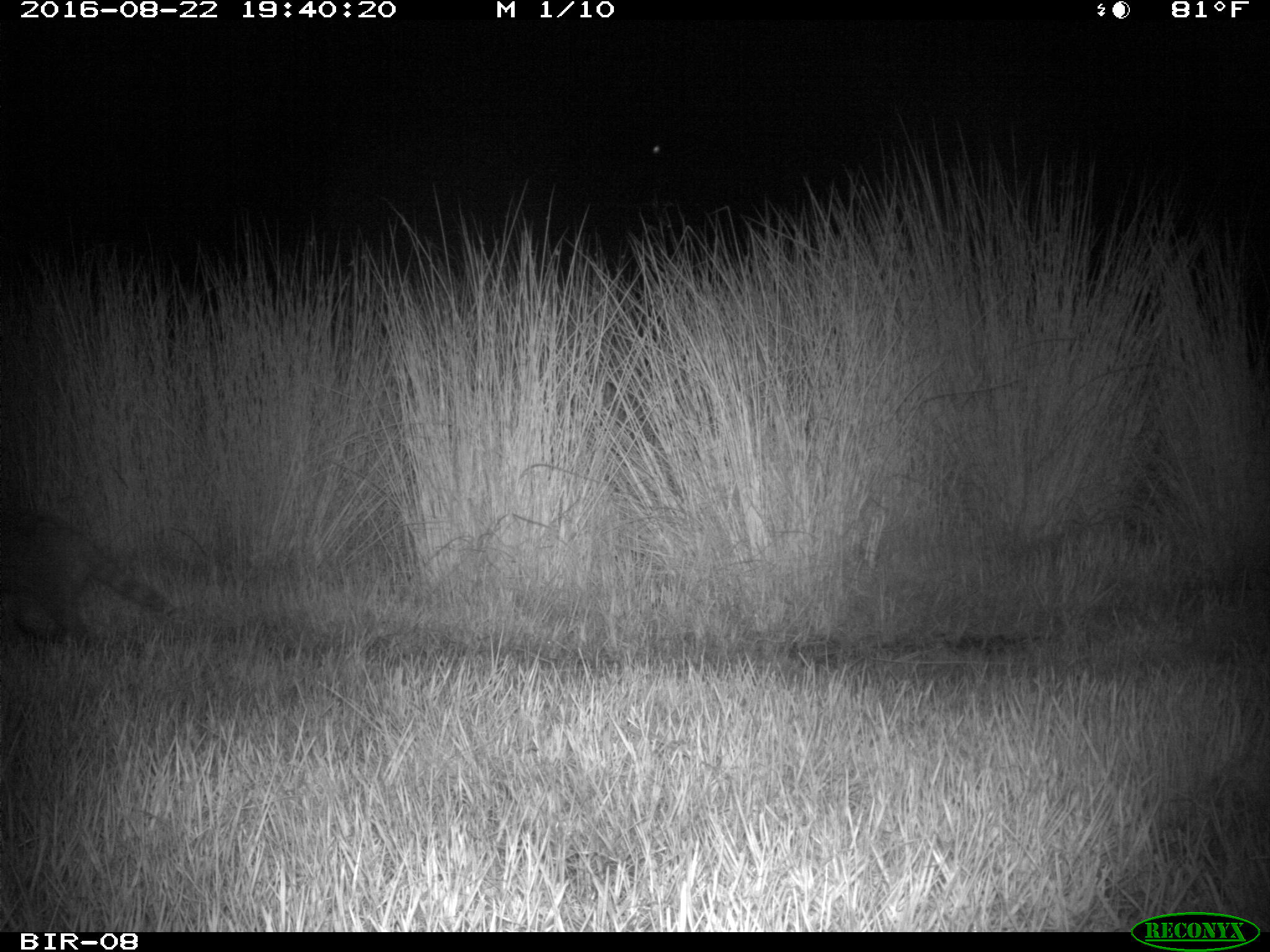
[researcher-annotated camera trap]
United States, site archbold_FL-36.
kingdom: Animalia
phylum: Chordata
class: Mammalia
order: Carnivora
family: Procyonidae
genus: Procyon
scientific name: Procyon lotor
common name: common raccoon